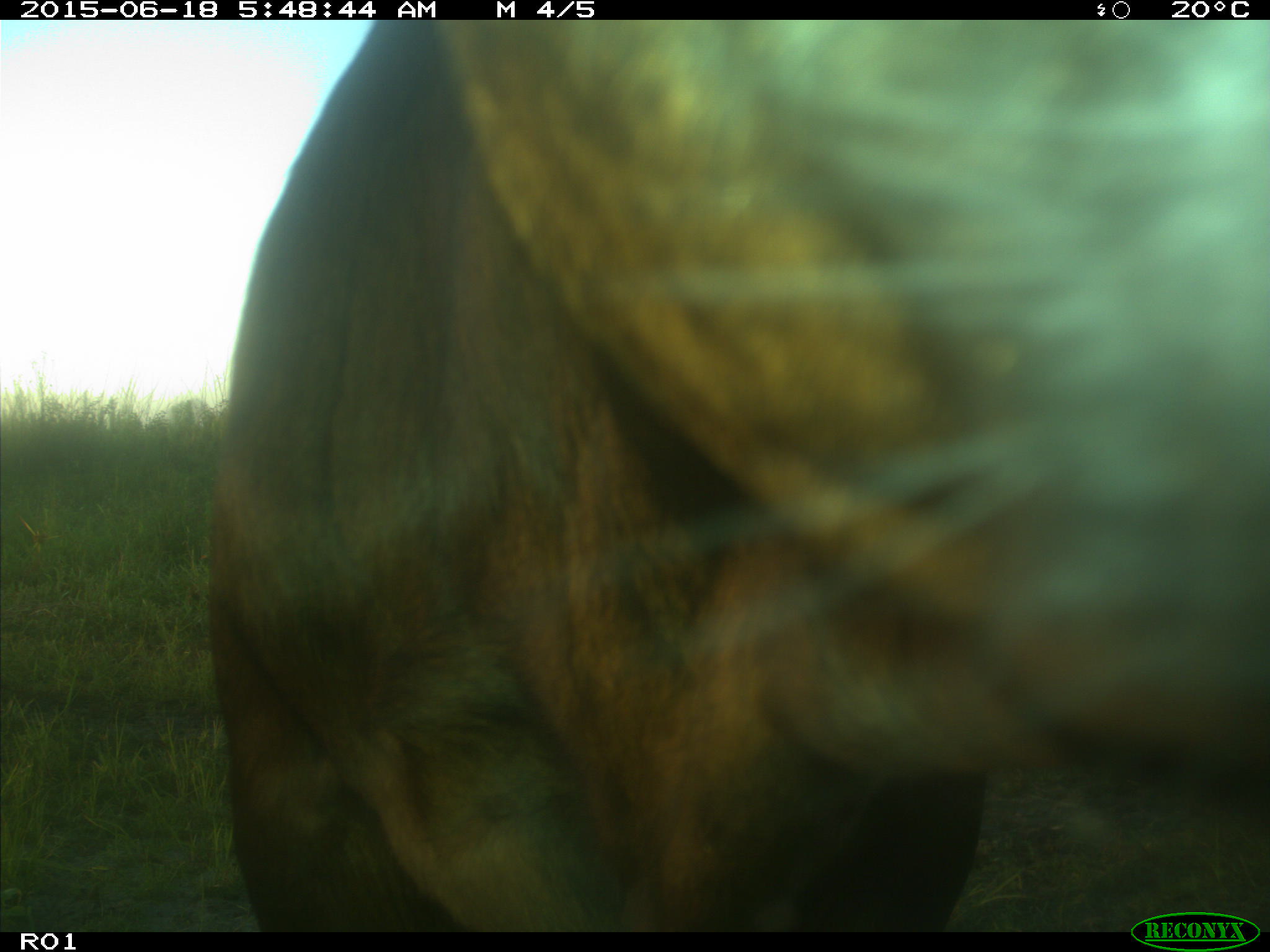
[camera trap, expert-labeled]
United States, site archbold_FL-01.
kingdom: Animalia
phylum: Chordata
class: Mammalia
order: Artiodactyla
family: Bovidae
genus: Bos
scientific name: Bos taurus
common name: domestic cow